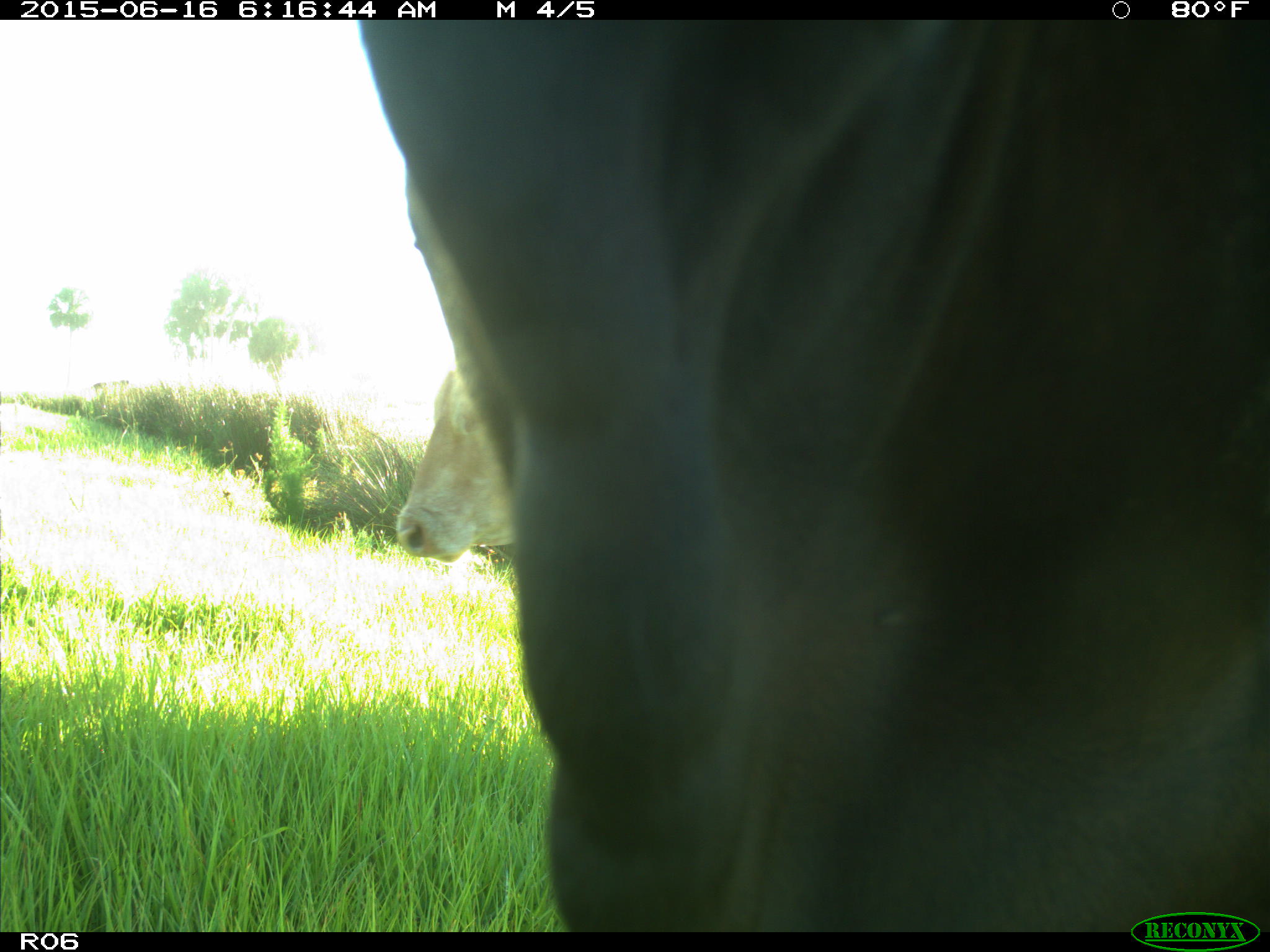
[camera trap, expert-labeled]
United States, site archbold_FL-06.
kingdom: Animalia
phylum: Chordata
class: Mammalia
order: Artiodactyla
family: Bovidae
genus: Bos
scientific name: Bos taurus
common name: domestic cow